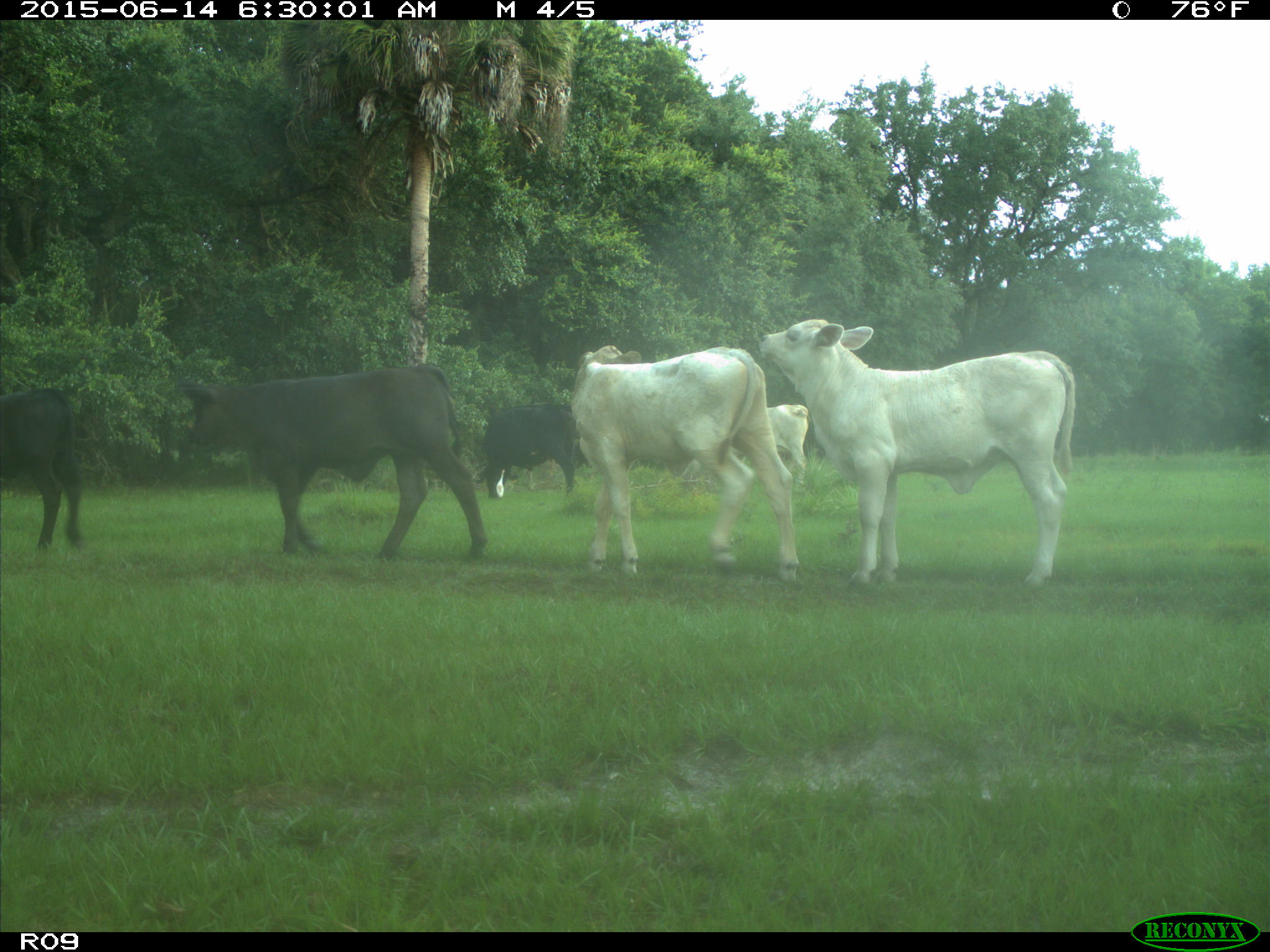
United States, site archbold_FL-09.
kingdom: Animalia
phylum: Chordata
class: Mammalia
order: Artiodactyla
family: Bovidae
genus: Bos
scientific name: Bos taurus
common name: domestic cow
Bos taurus (domestic cow).